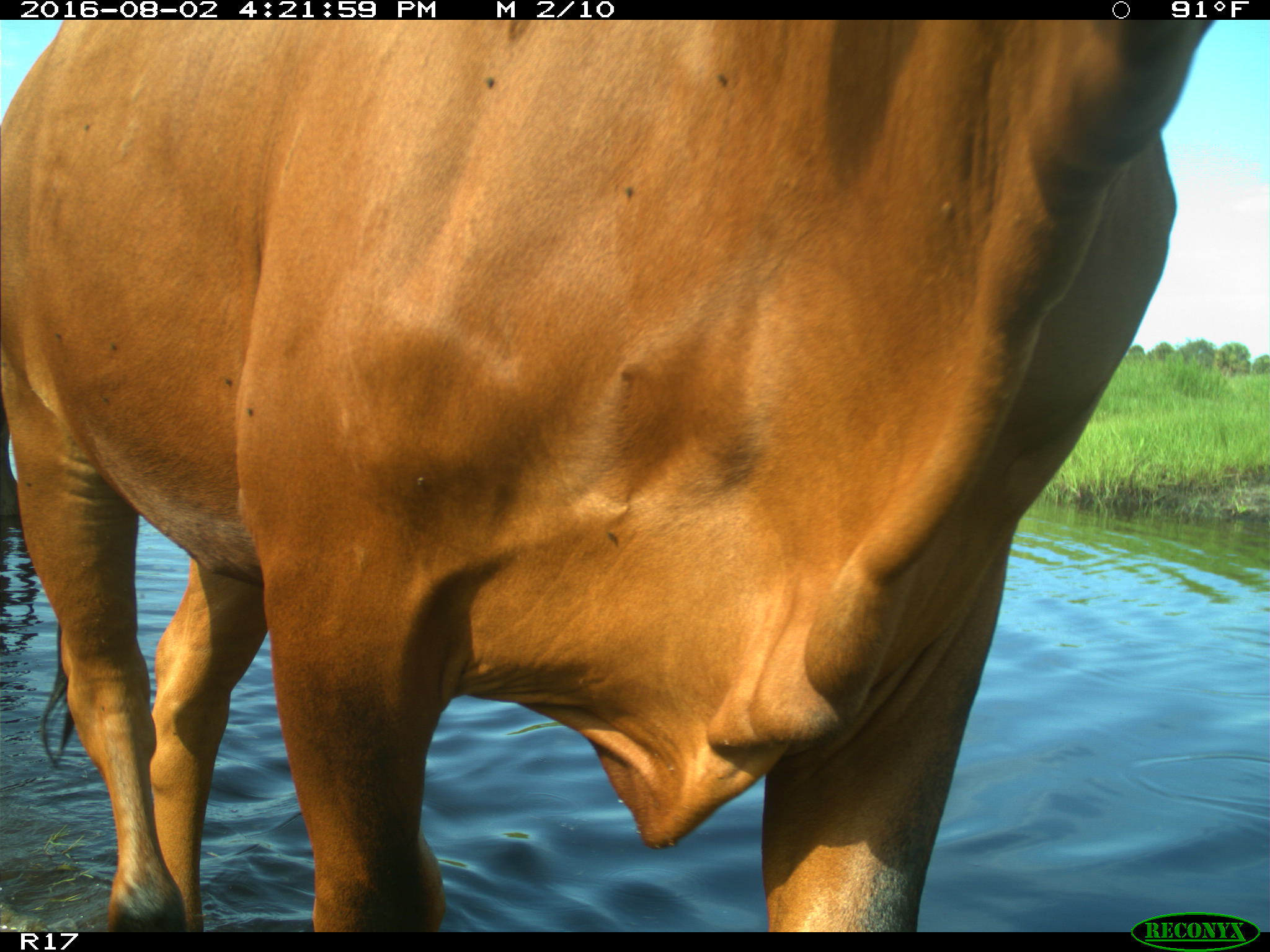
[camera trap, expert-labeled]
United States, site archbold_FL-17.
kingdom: Animalia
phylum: Chordata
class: Mammalia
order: Artiodactyla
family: Bovidae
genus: Bos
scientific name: Bos taurus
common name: domestic cow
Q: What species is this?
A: Bos taurus (domestic cow).